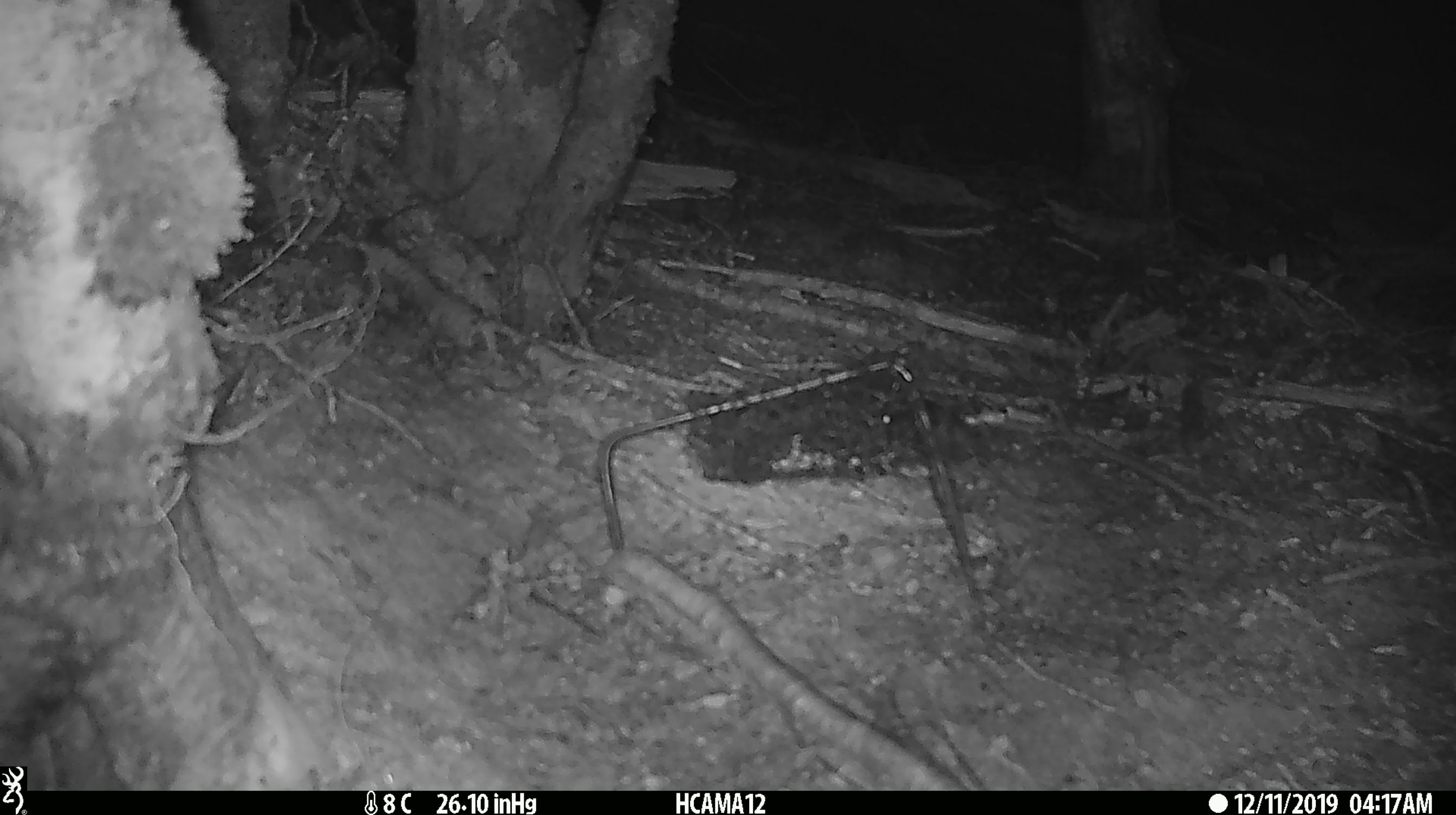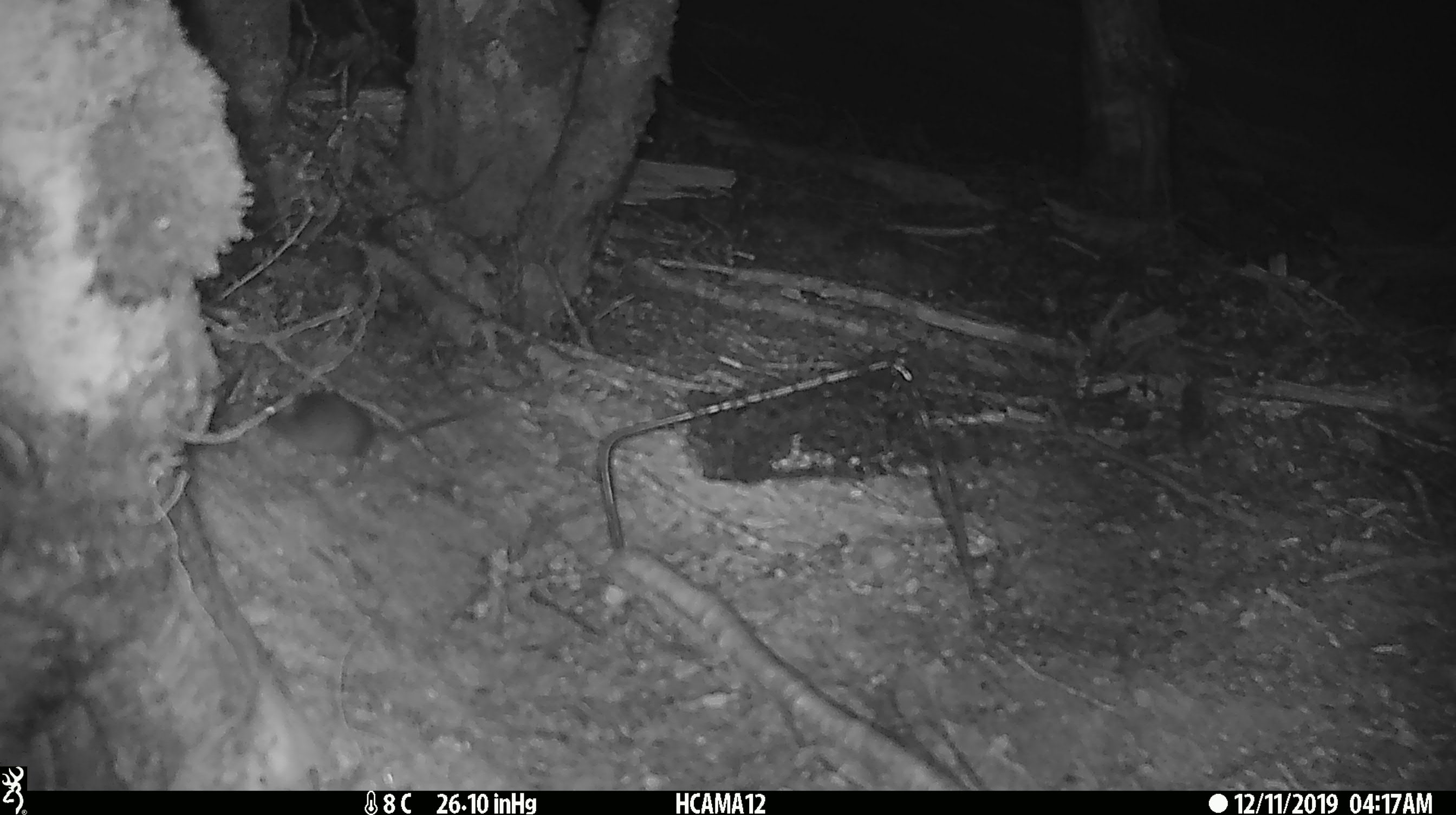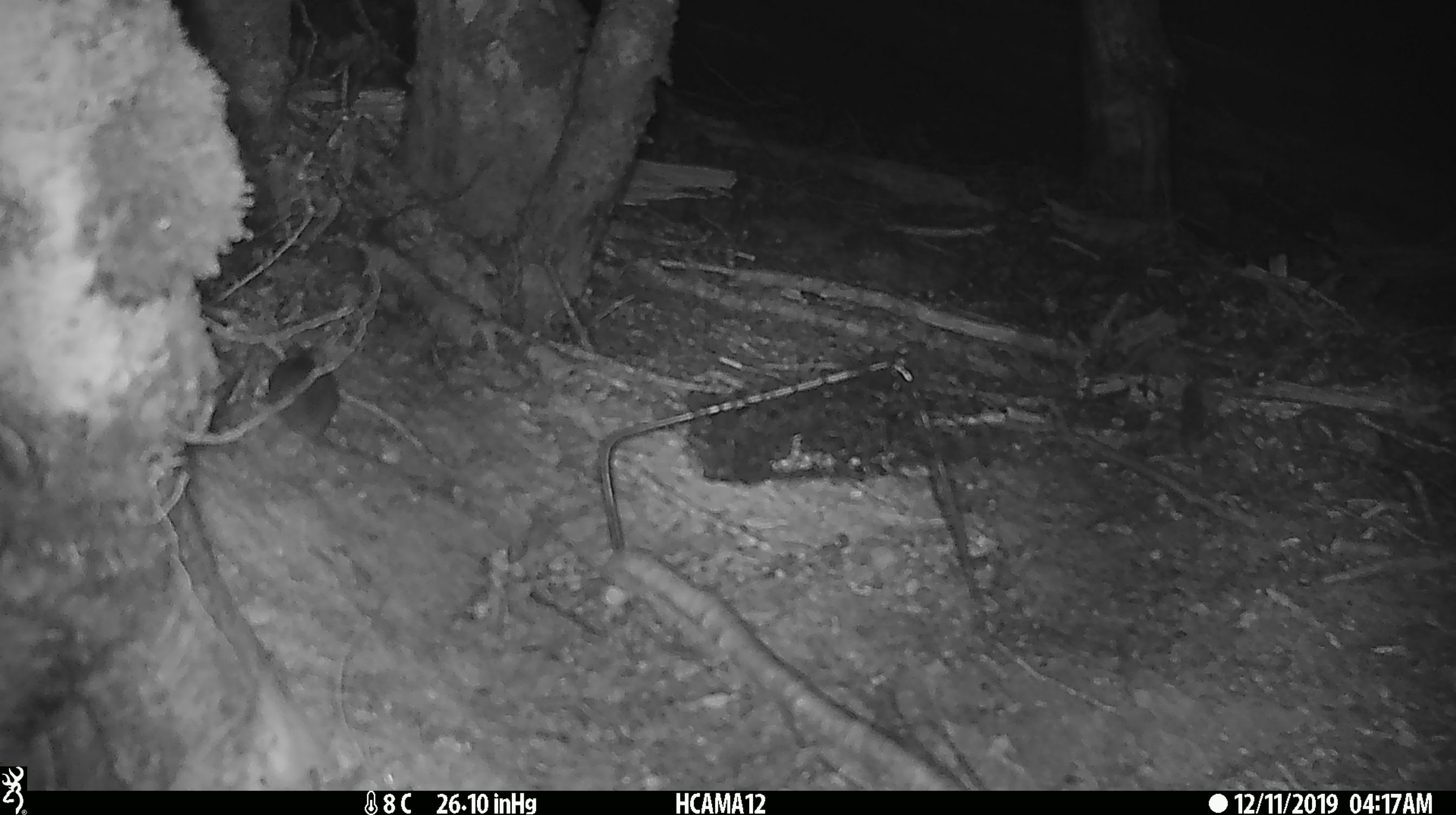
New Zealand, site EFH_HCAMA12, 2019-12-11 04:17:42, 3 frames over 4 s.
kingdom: Animalia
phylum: Chordata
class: Mammalia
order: Rodentia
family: Muridae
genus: Mus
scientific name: Mus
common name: mouse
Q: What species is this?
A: Mouse (Mus).